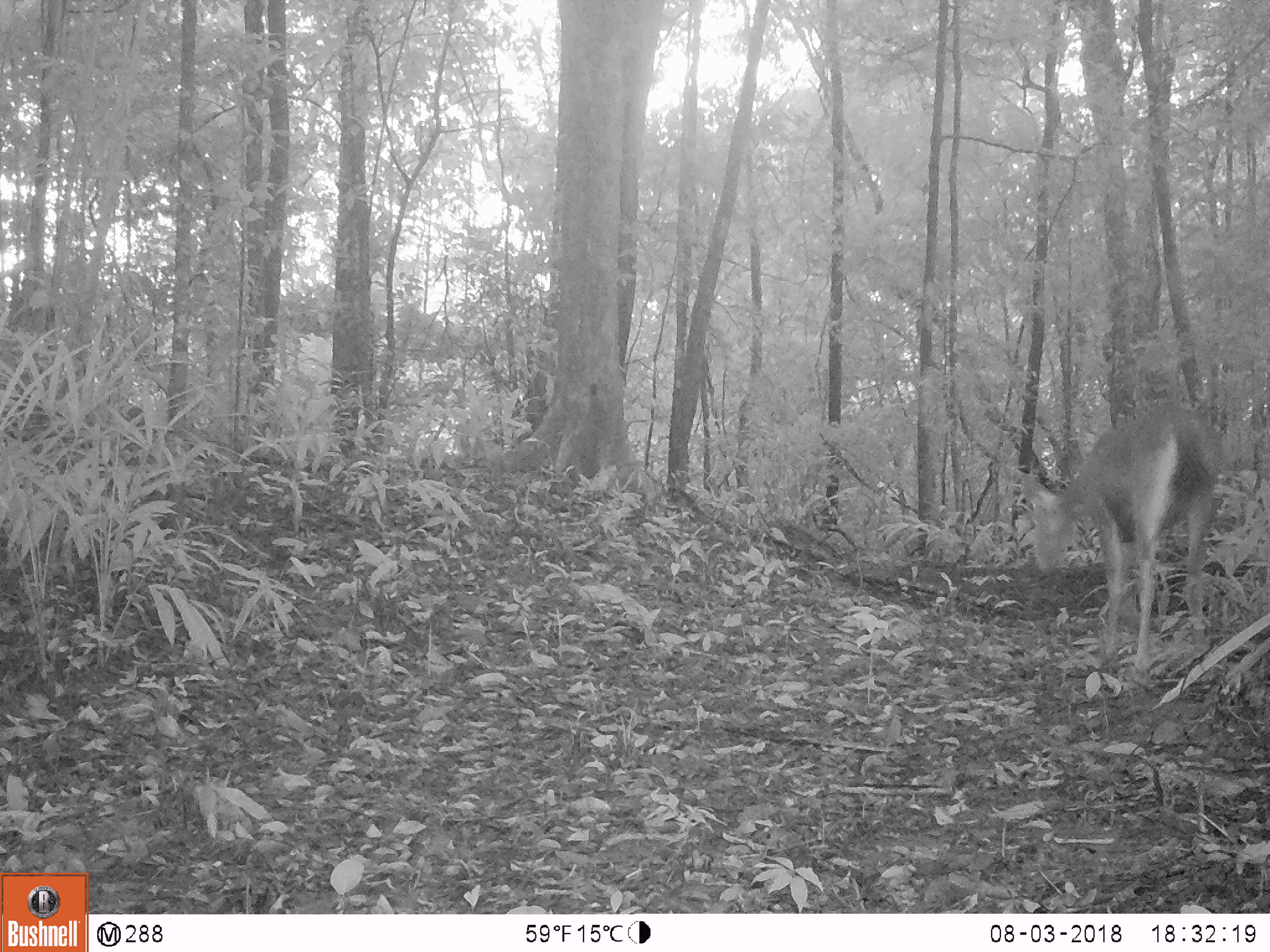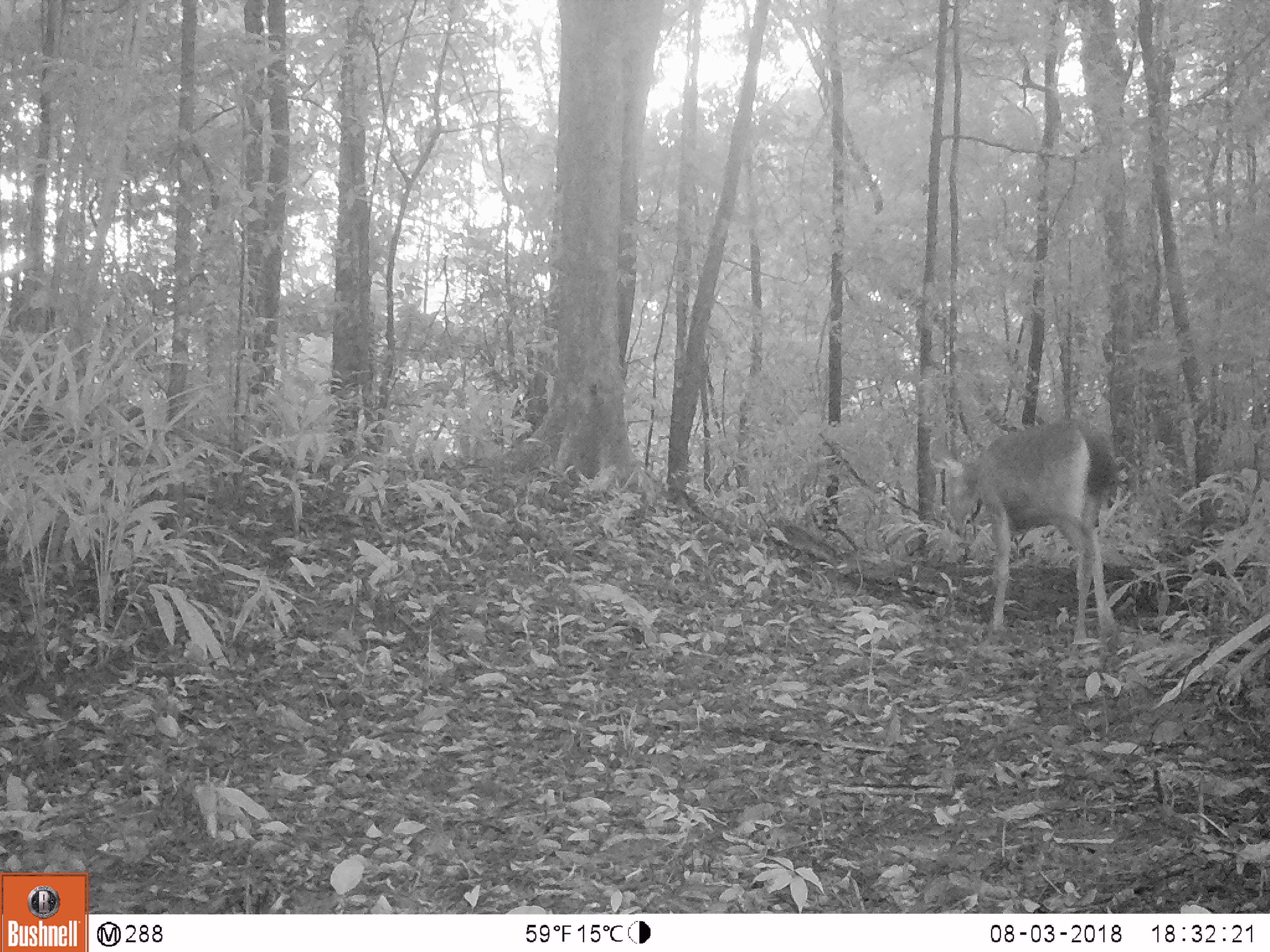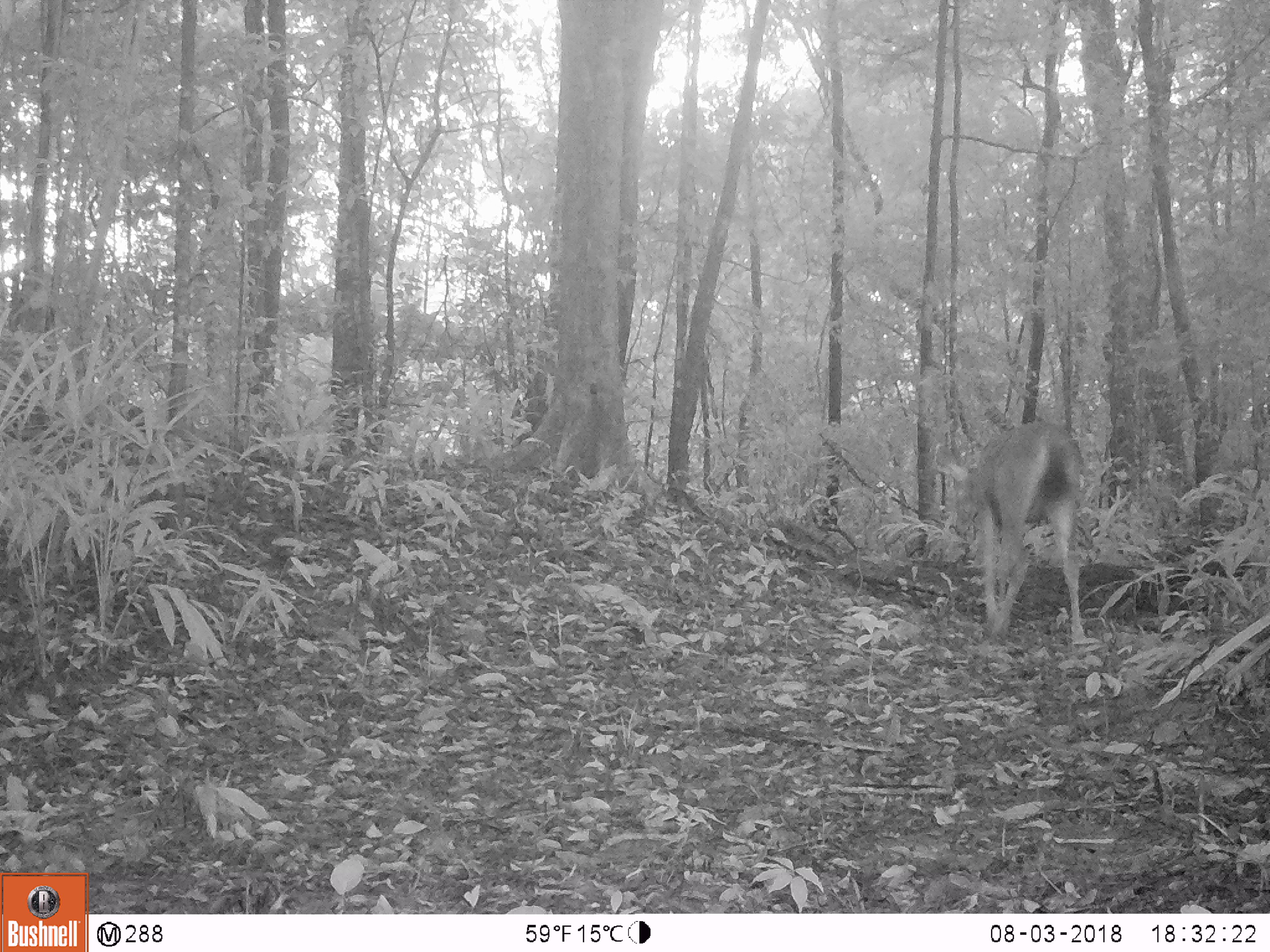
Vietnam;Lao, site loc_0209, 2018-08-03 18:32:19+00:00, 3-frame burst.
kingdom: Animalia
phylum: Chordata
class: Mammalia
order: Artiodactyla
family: Cervidae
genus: Rusa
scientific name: Rusa unicolor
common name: sambar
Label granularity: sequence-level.